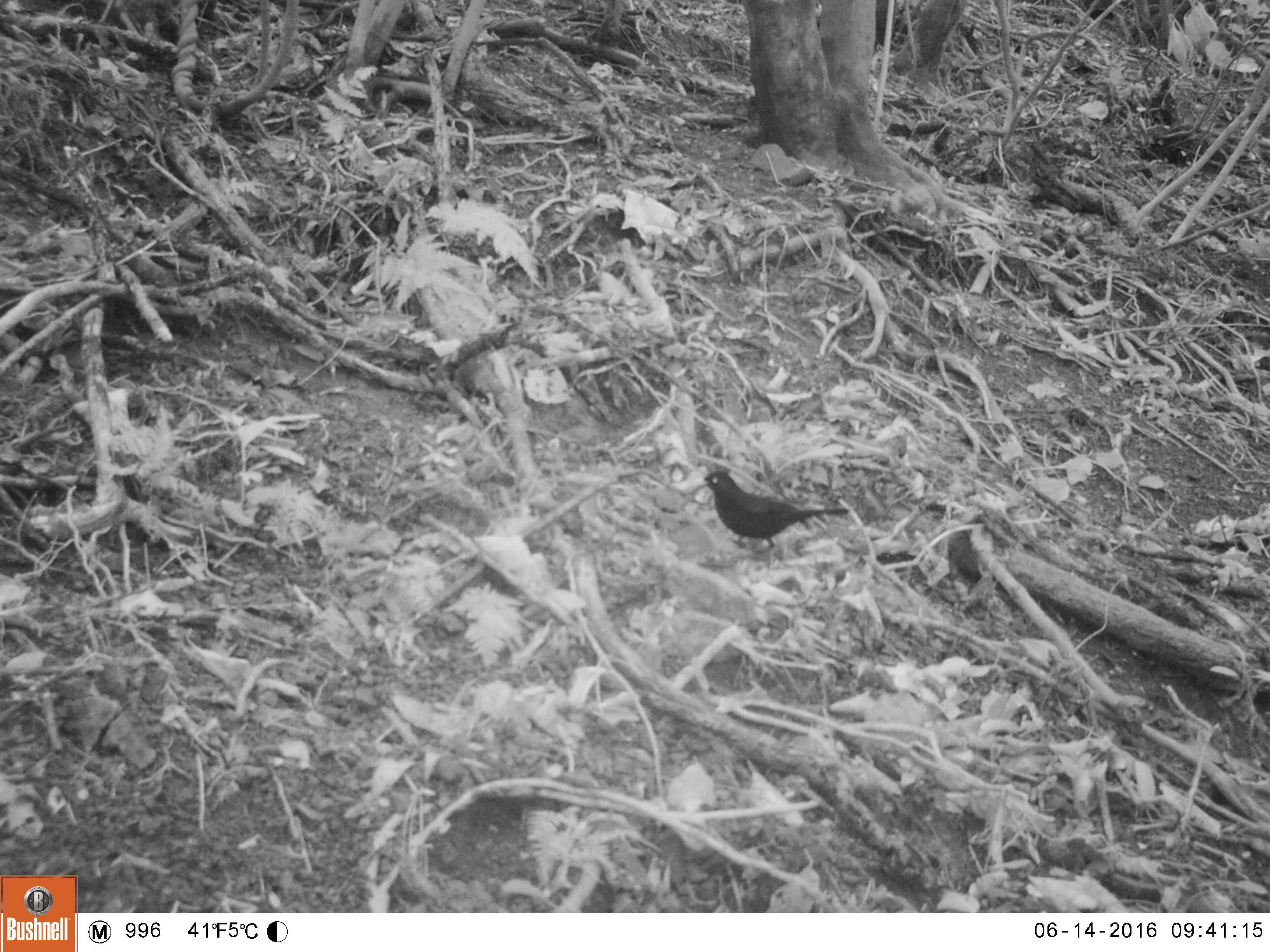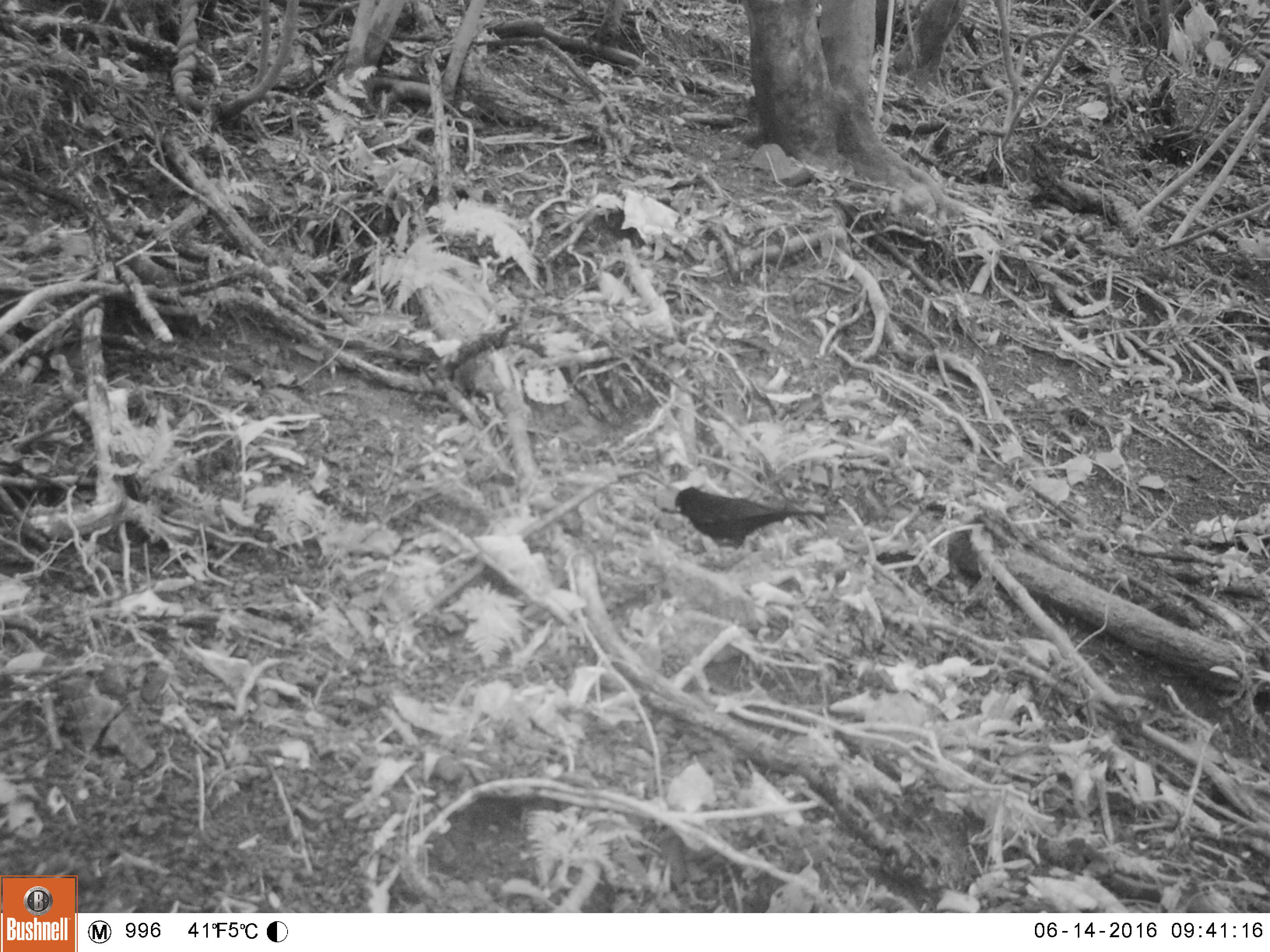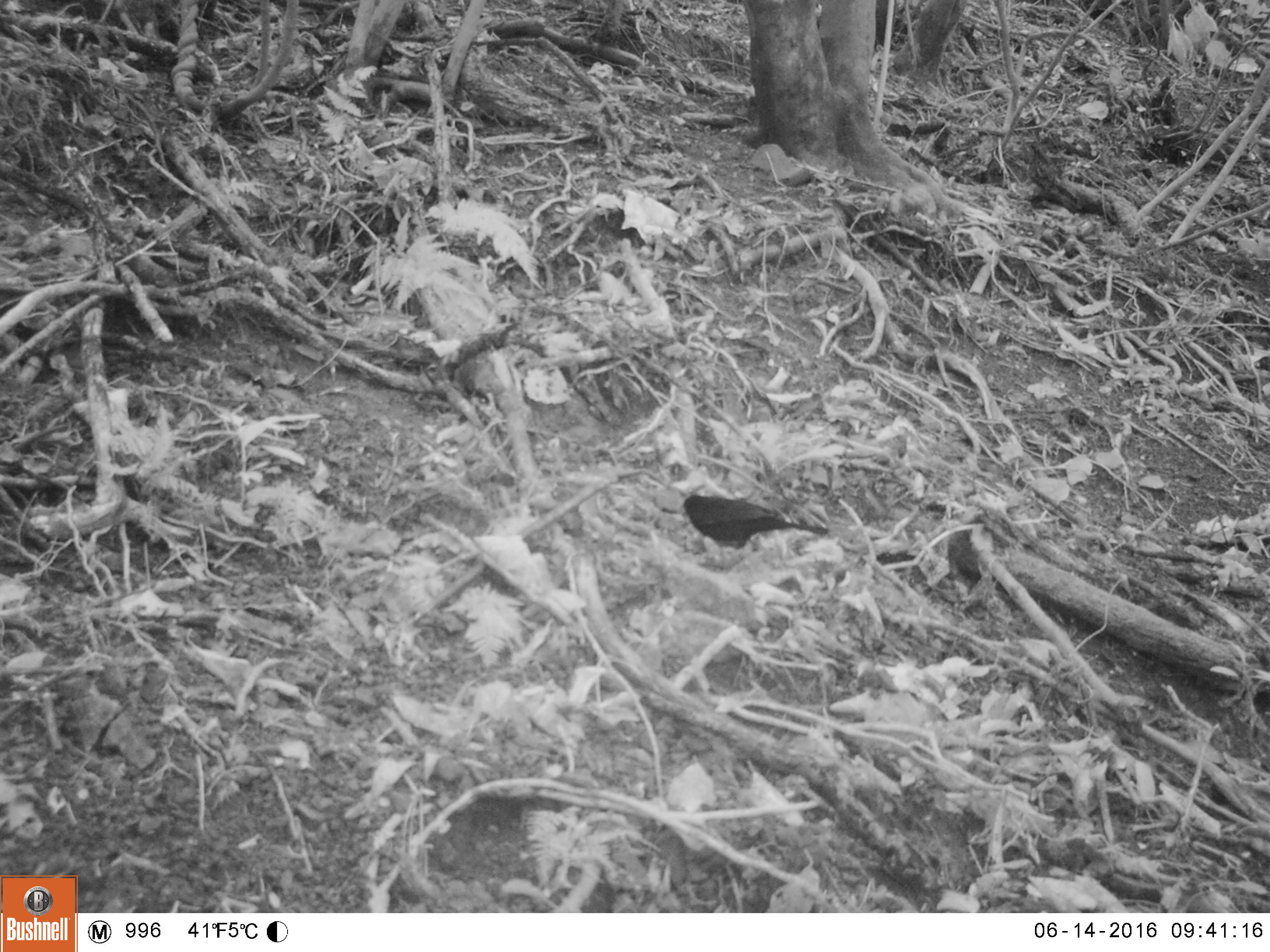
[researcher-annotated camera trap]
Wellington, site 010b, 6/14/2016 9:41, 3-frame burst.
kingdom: Animalia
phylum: Chordata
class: Aves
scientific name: Aves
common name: bird